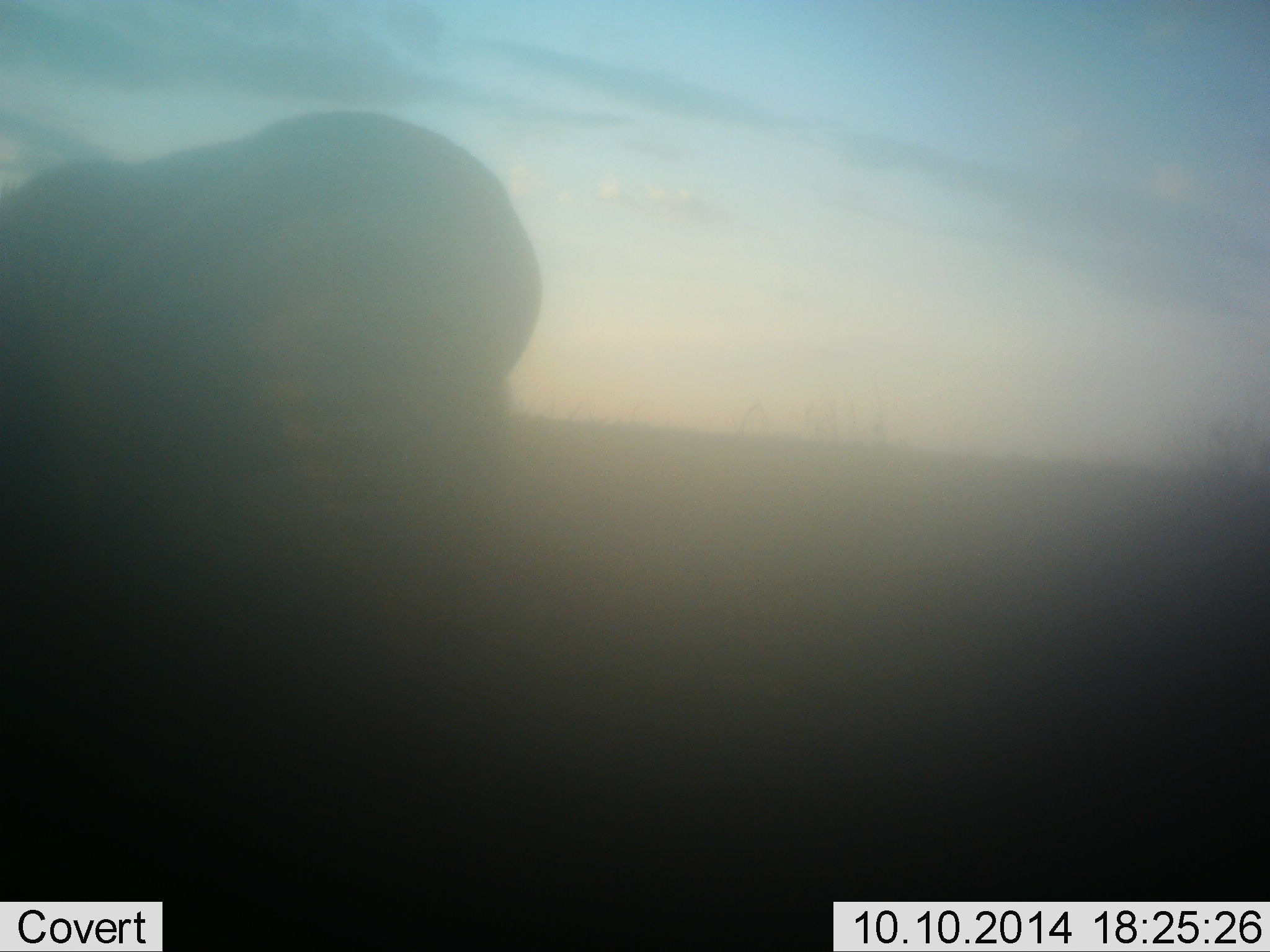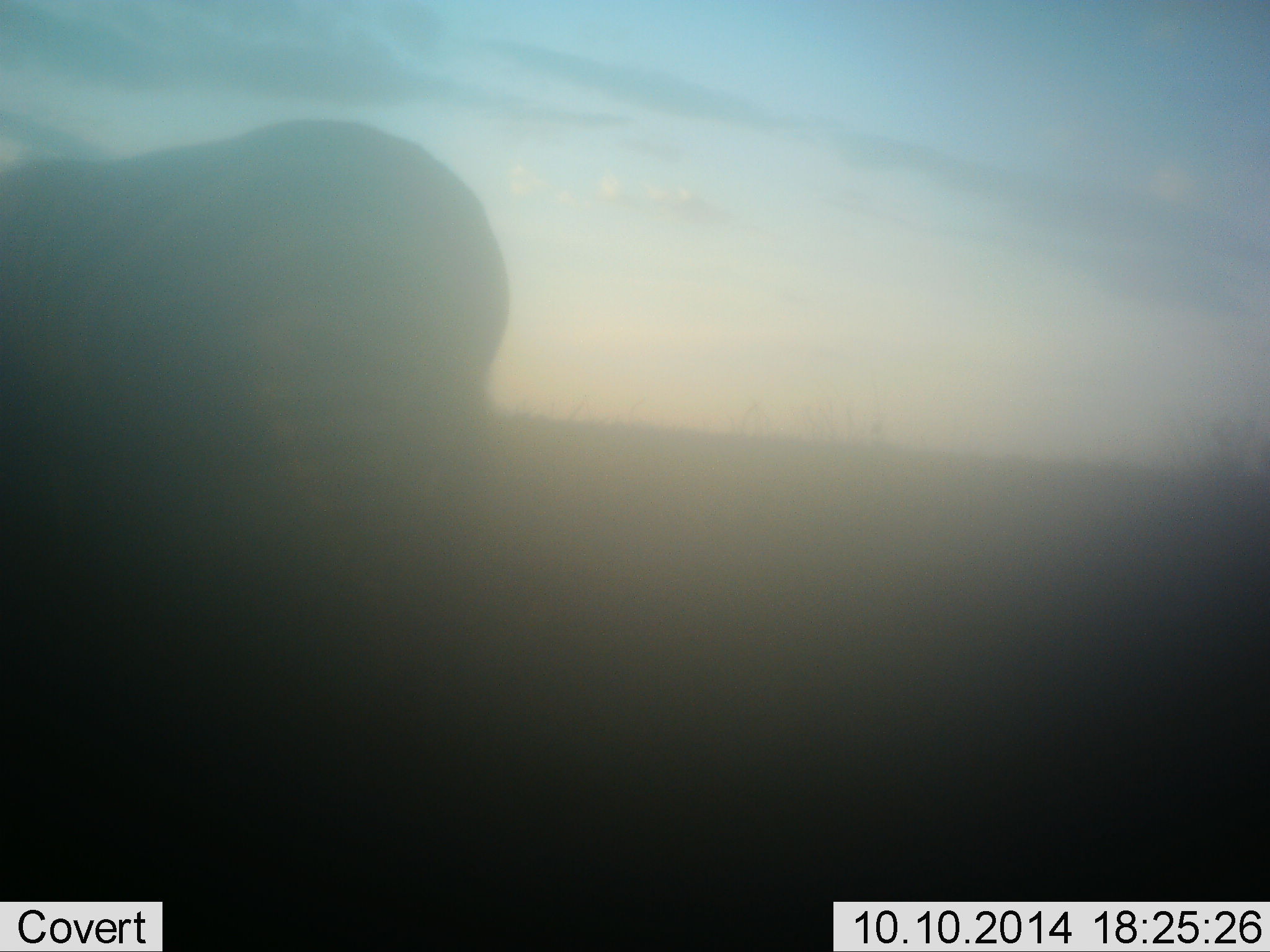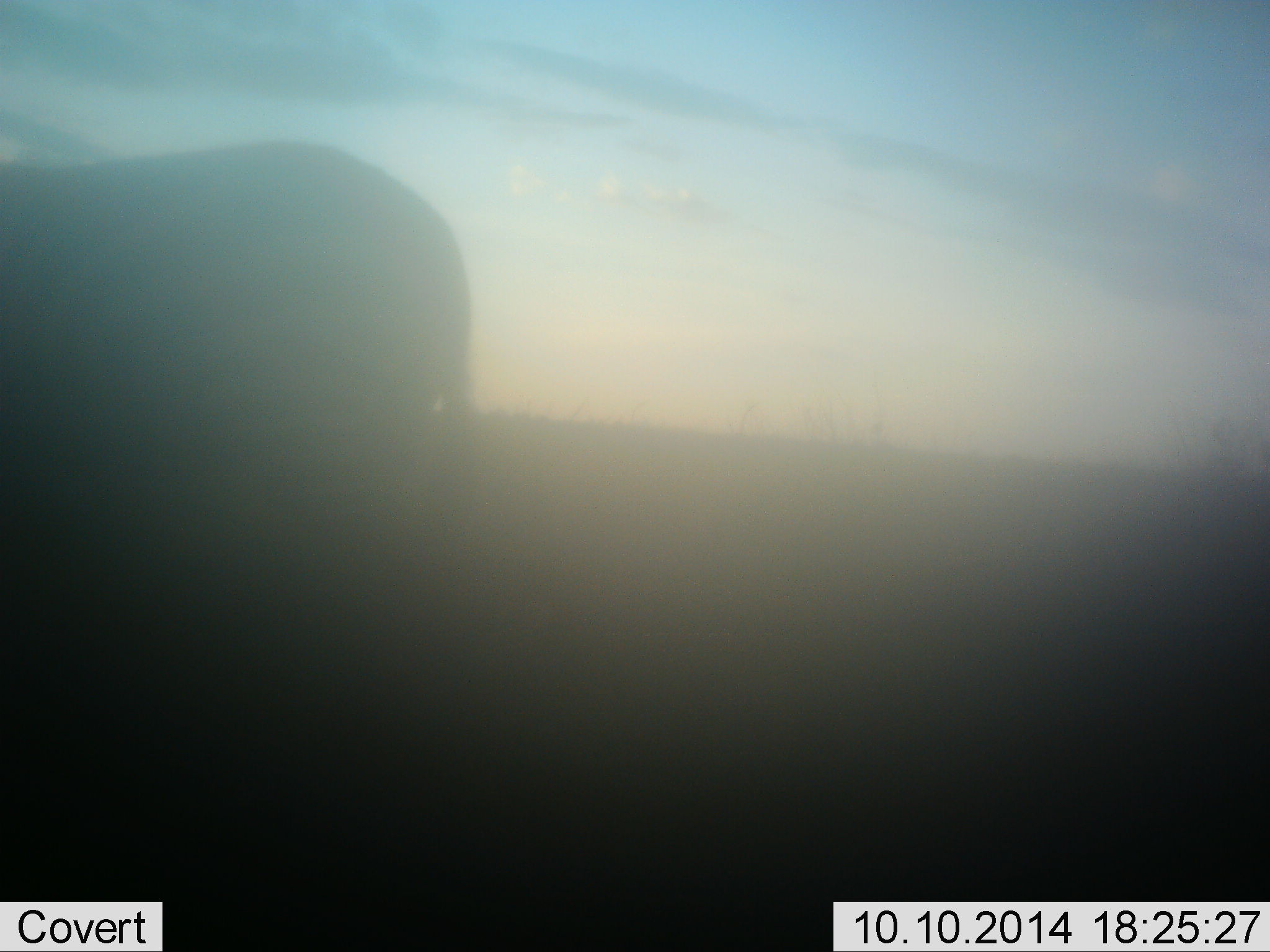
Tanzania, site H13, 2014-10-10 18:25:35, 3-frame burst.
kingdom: Animalia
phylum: Chordata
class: Mammalia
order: Perissodactyla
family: Equidae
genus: Equus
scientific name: Equus quagga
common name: plains zebra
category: zebra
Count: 1.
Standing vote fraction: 40%.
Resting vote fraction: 0%.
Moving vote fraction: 50%.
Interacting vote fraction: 10%.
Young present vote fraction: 0%.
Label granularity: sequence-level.